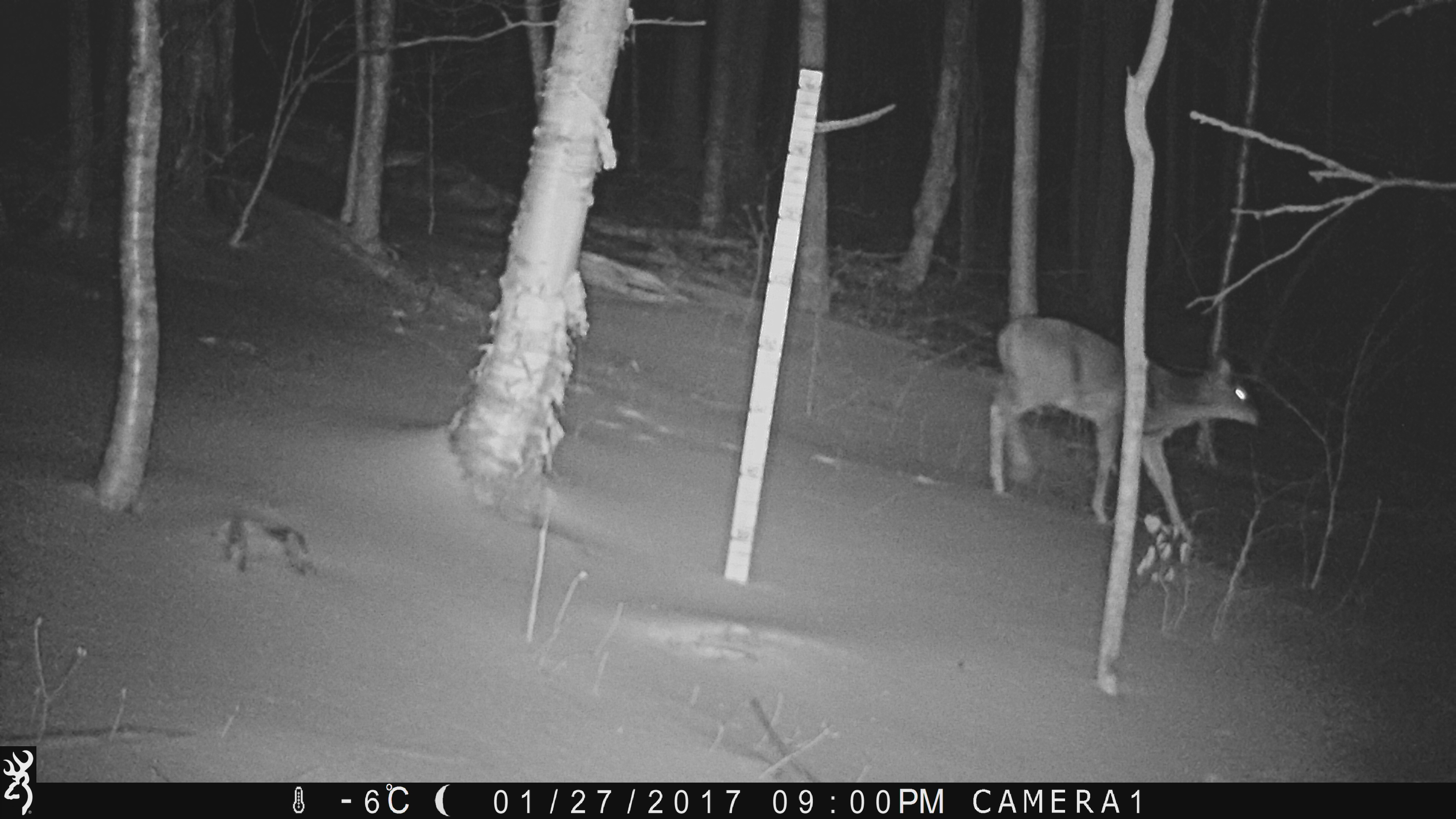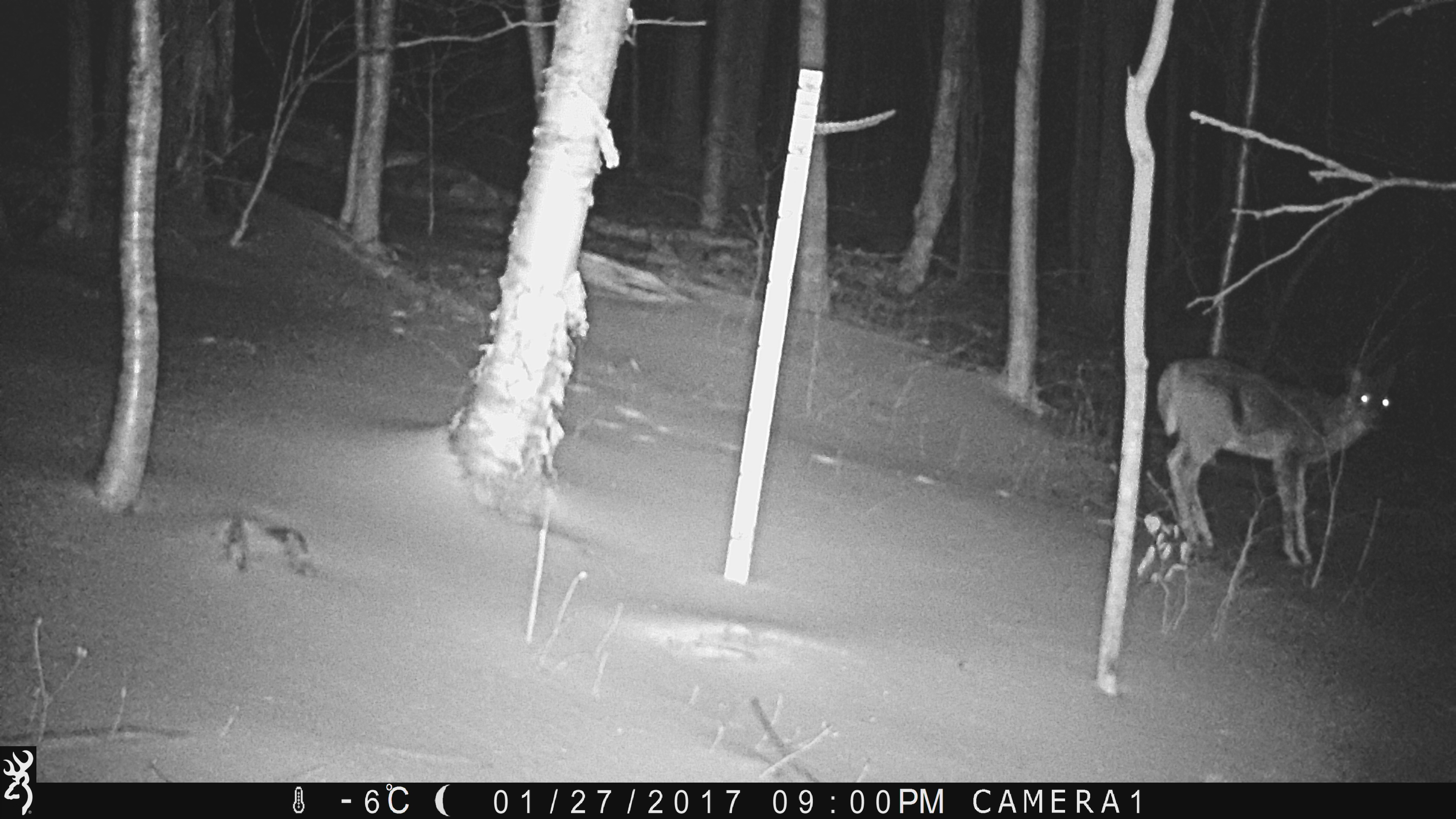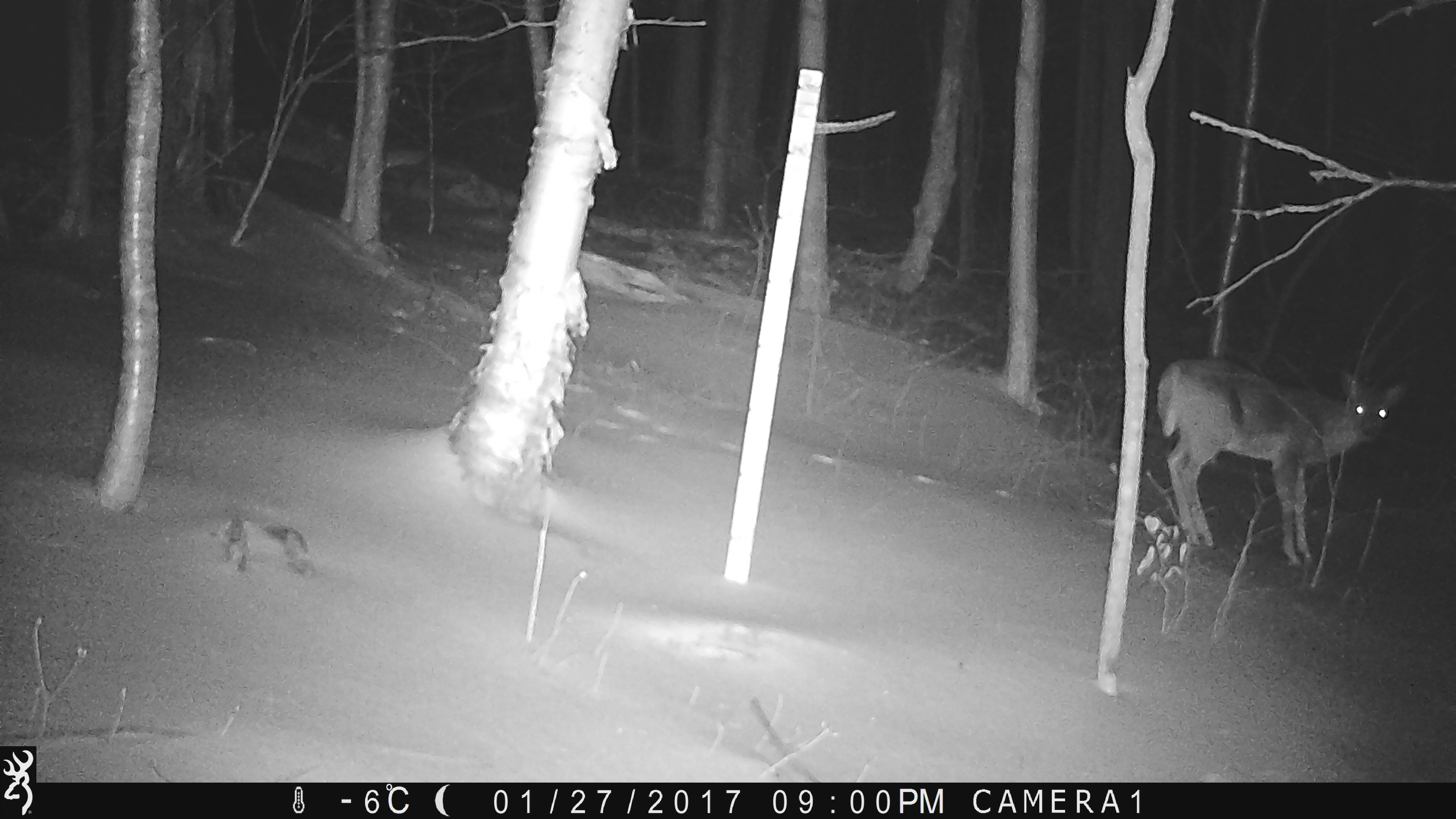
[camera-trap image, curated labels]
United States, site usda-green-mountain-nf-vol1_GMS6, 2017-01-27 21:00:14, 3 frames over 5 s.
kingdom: Animalia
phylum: Chordata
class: Mammalia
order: Artiodactyla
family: Cervidae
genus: Odocoileus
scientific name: Odocoileus virginianus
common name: white-tailed deer